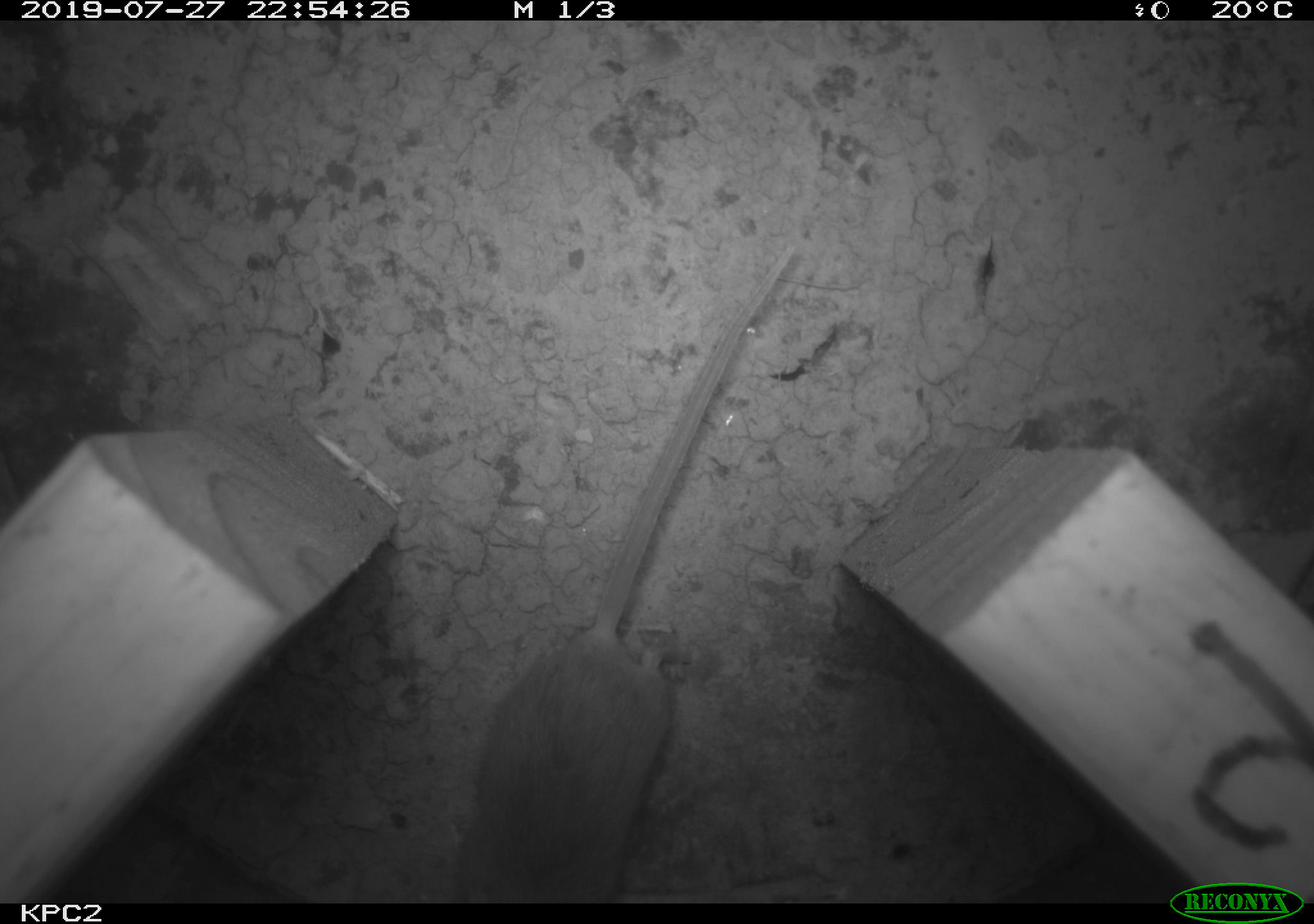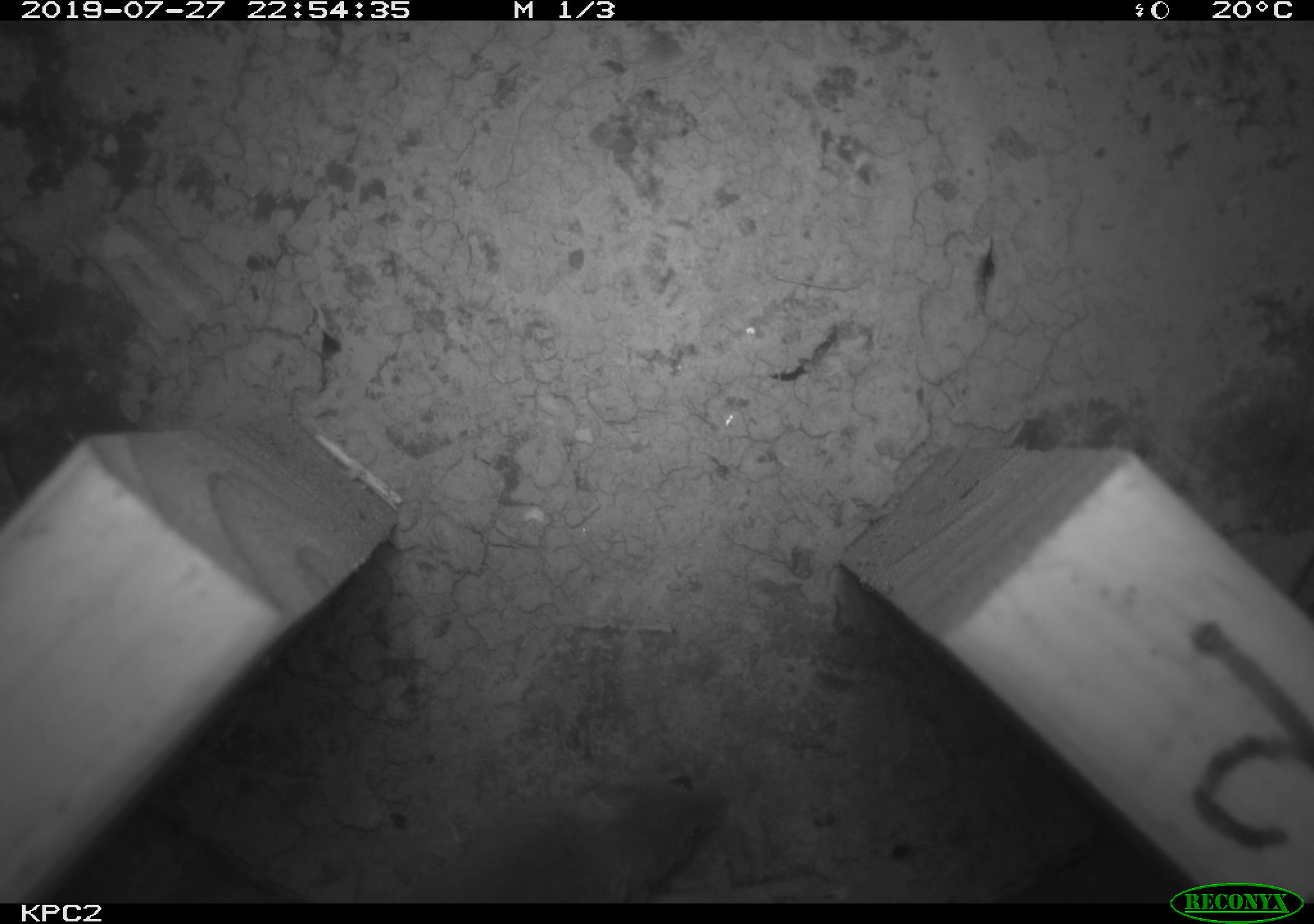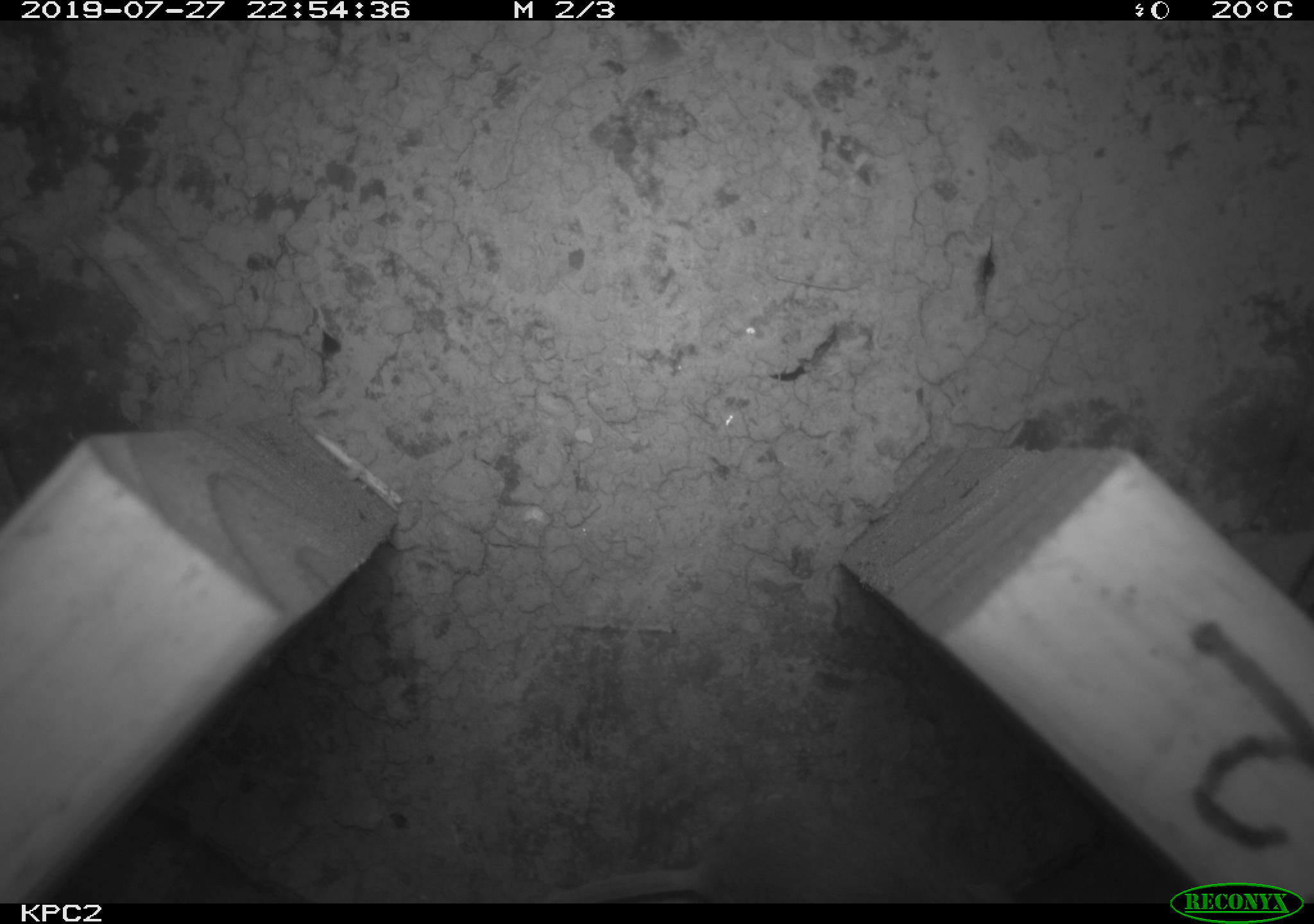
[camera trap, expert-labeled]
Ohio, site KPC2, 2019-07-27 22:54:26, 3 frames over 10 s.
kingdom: Animalia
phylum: Chordata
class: Mammalia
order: Rodentia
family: Cricetidae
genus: Peromyscus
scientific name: Peromyscus leucopus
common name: white-footed mouse